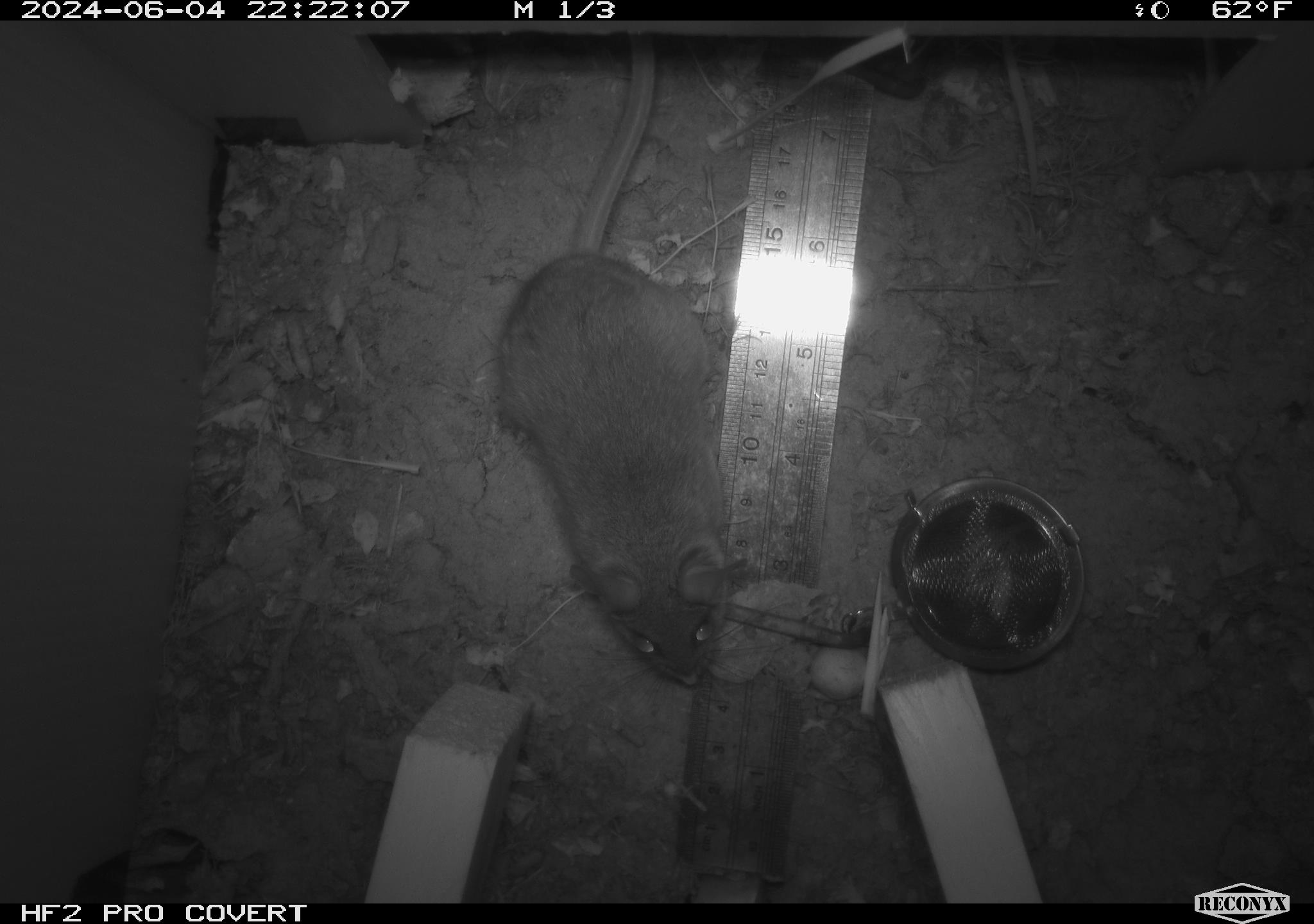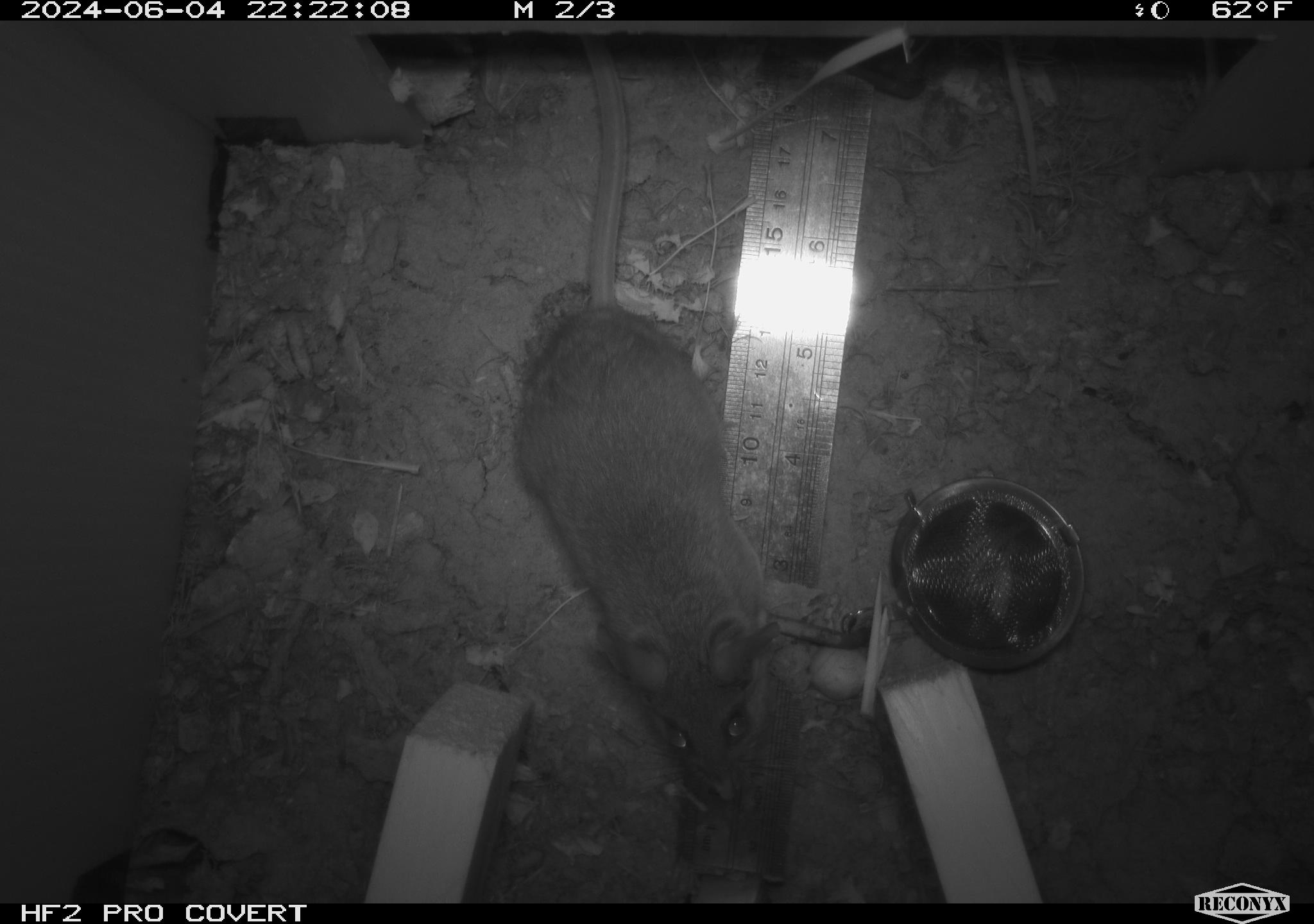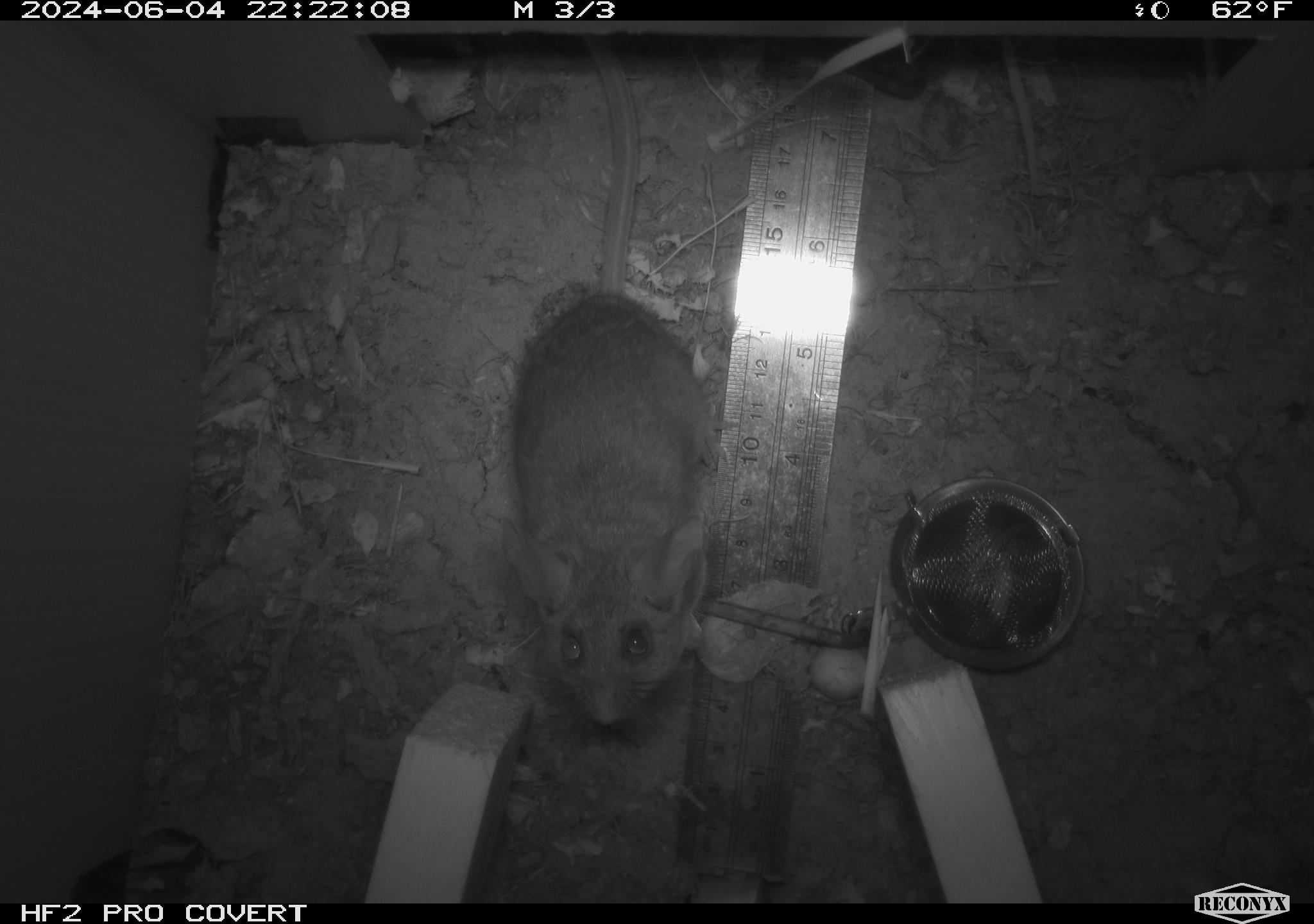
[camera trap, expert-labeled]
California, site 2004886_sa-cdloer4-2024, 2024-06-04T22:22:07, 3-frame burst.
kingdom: Animalia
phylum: Chordata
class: Mammalia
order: Rodentia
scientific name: Rodentia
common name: rodent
Rodent (Rodentia).